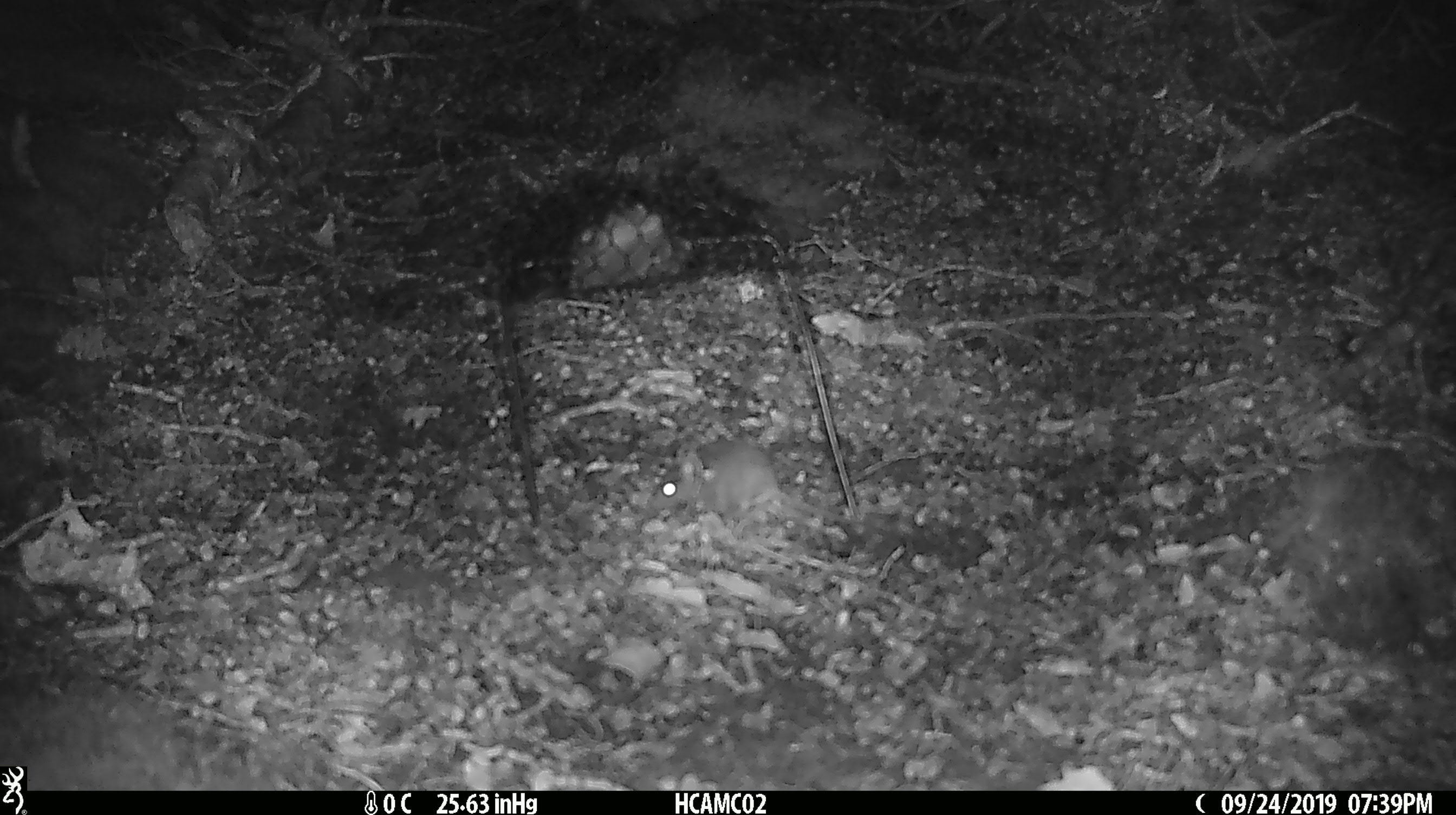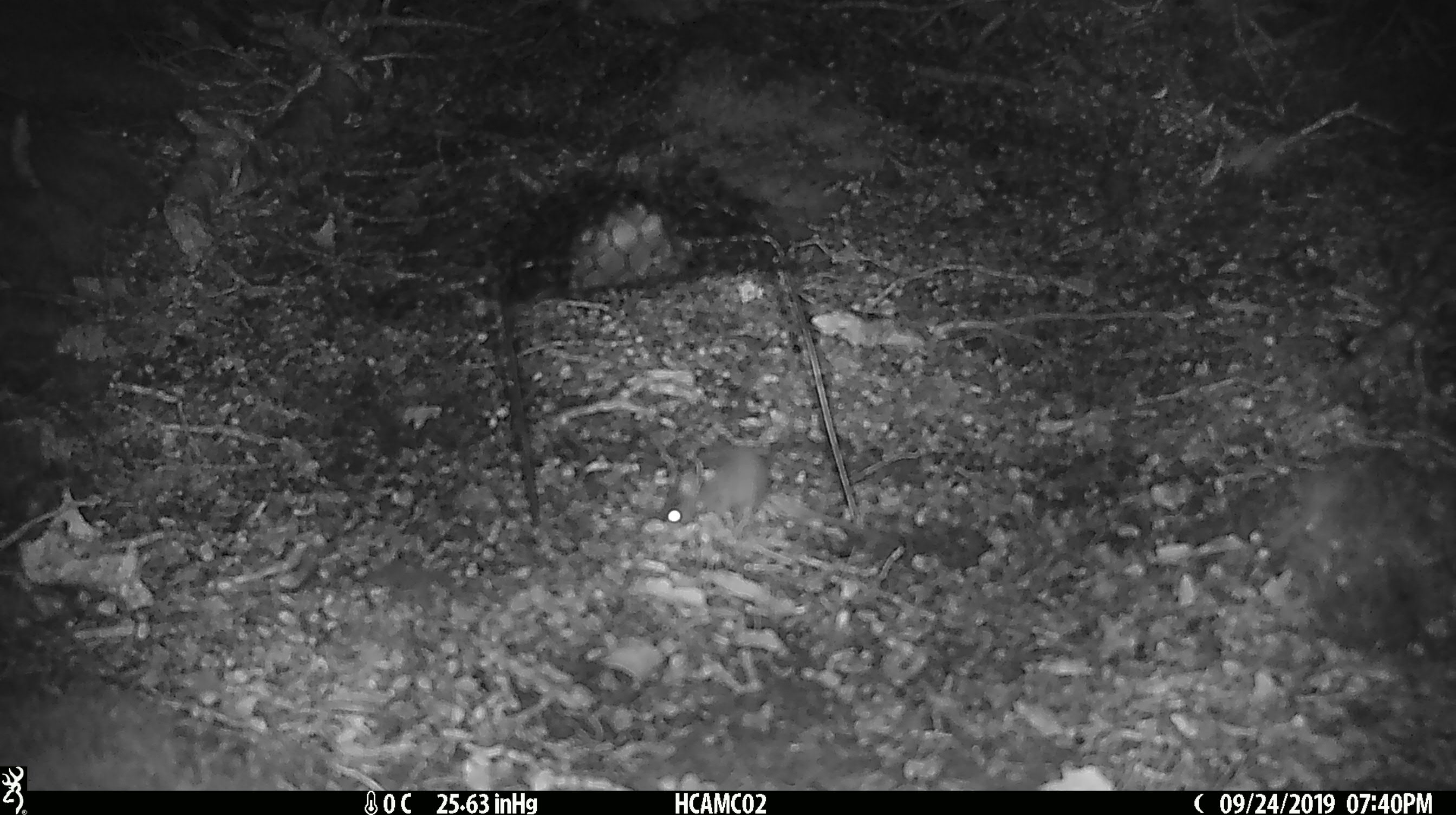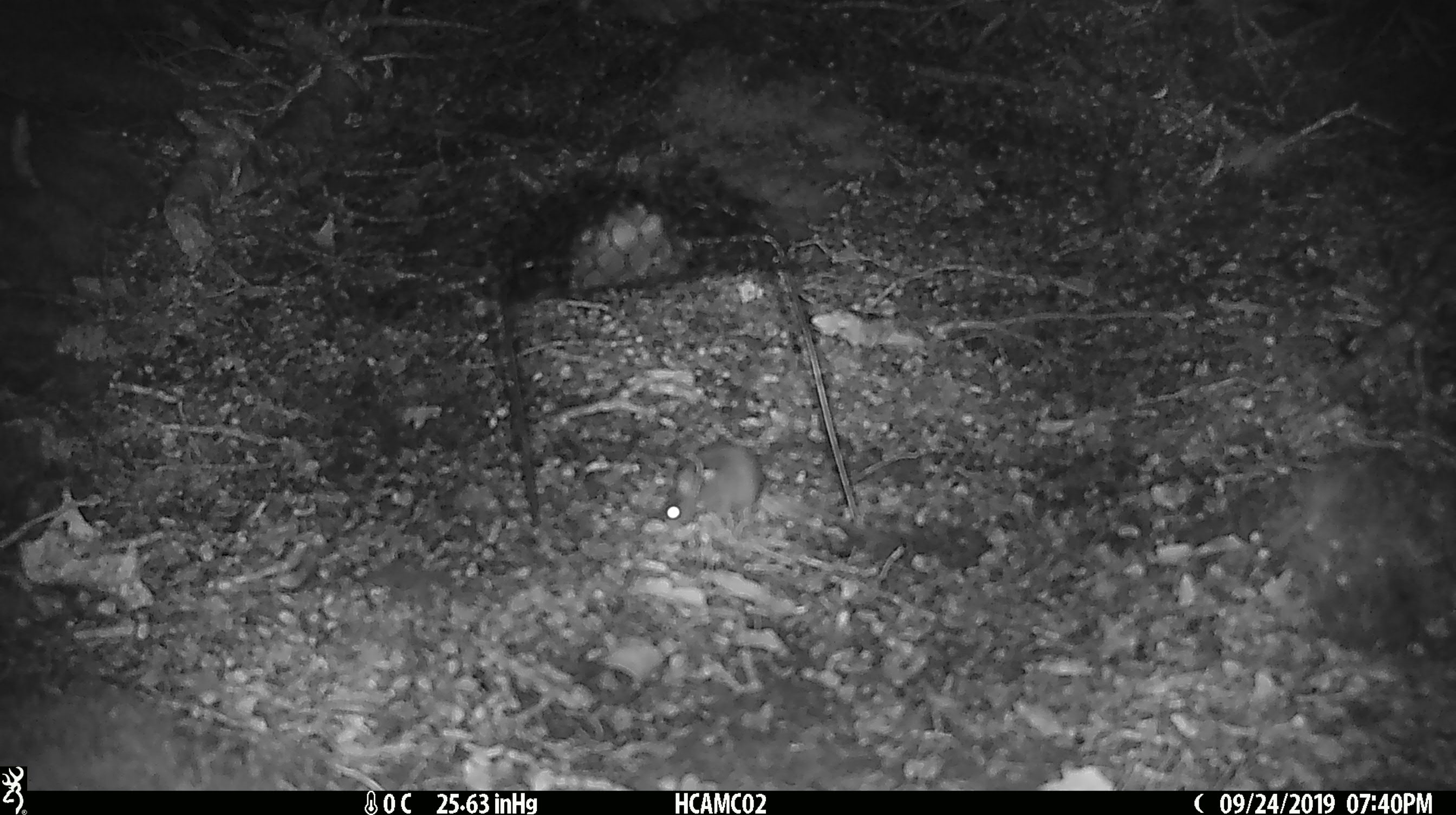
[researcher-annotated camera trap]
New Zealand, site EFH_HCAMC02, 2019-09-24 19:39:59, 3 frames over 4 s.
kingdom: Animalia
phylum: Chordata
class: Mammalia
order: Rodentia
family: Muridae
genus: Mus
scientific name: Mus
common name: mouse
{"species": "mouse (Mus)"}